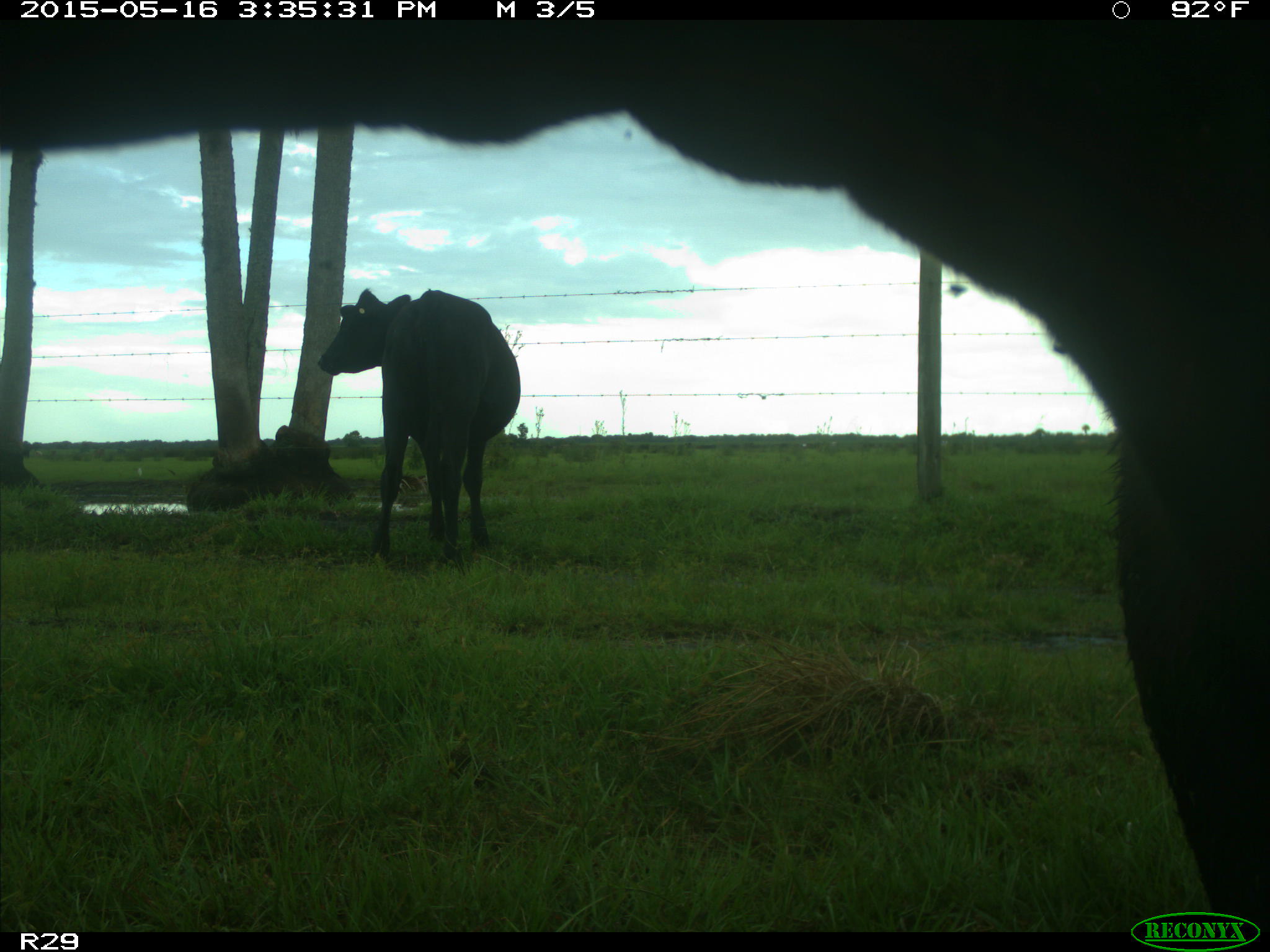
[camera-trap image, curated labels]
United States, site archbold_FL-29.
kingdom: Animalia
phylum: Chordata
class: Mammalia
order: Artiodactyla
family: Bovidae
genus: Bos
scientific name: Bos taurus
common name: domestic cow